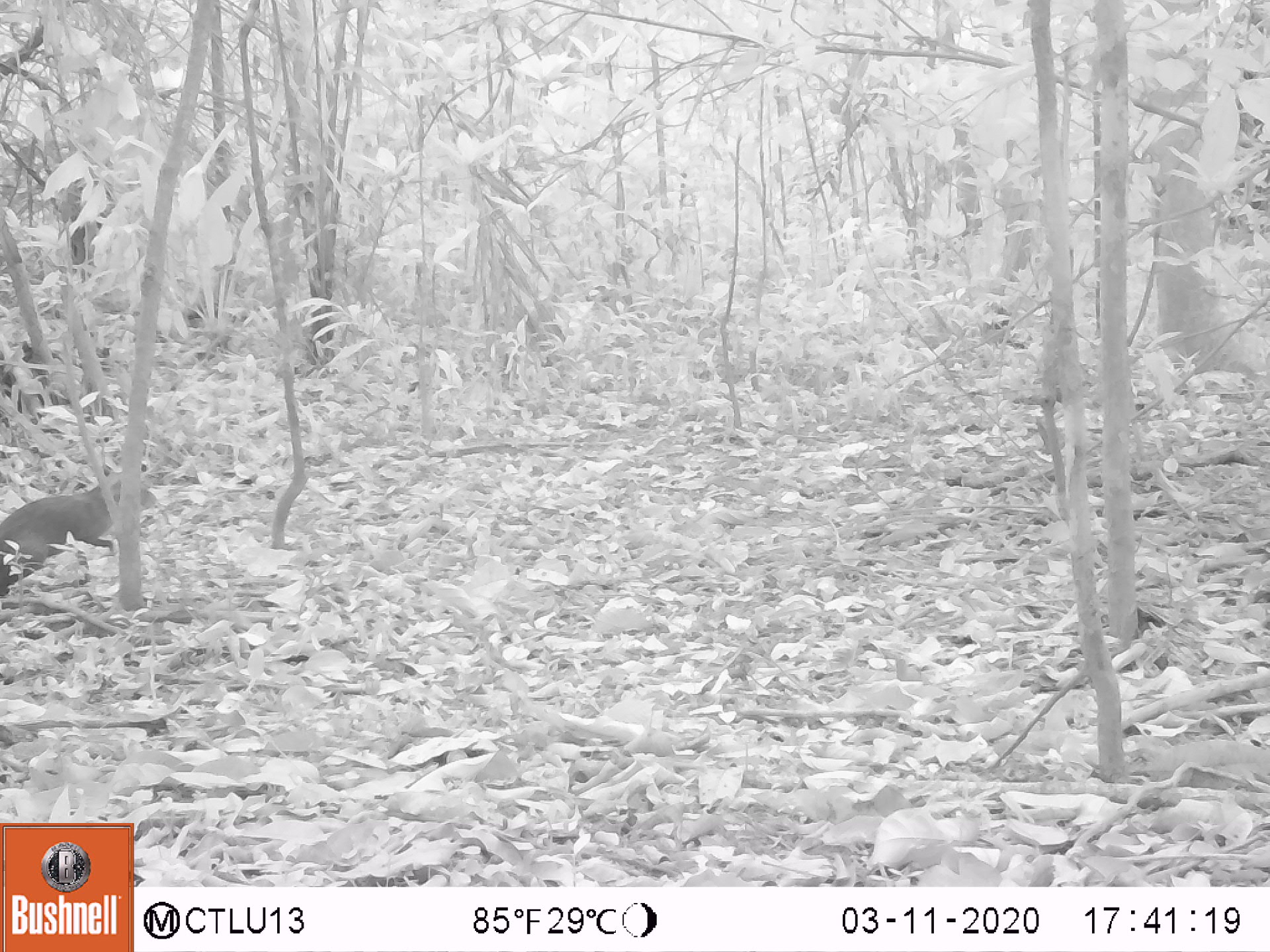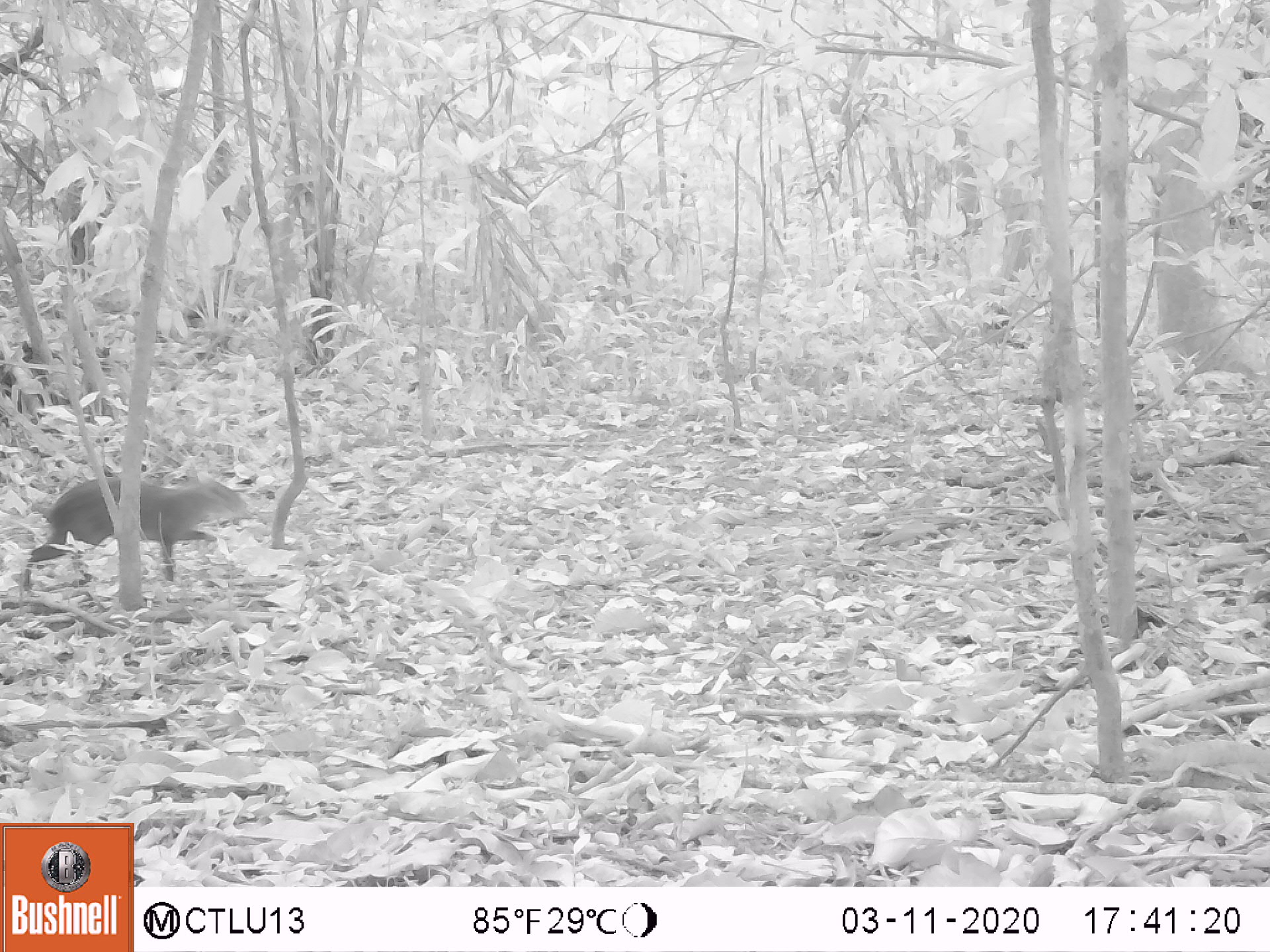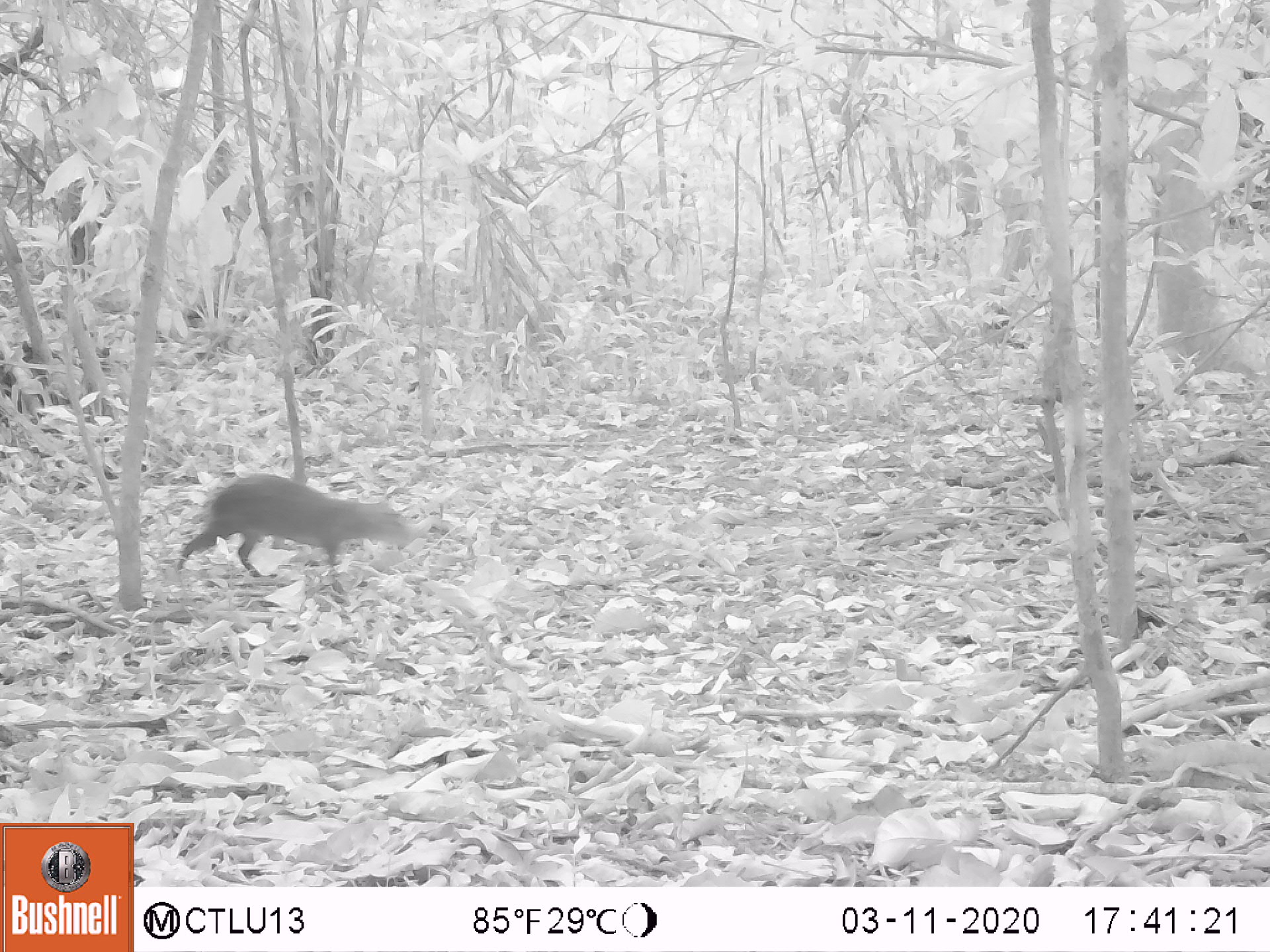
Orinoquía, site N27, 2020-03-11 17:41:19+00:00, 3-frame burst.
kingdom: Animalia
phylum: Chordata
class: Mammalia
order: Rodentia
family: Dasyproctidae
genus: Dasyprocta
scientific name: Dasyprocta fuliginosa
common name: black agouti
Black agouti (Dasyprocta fuliginosa).